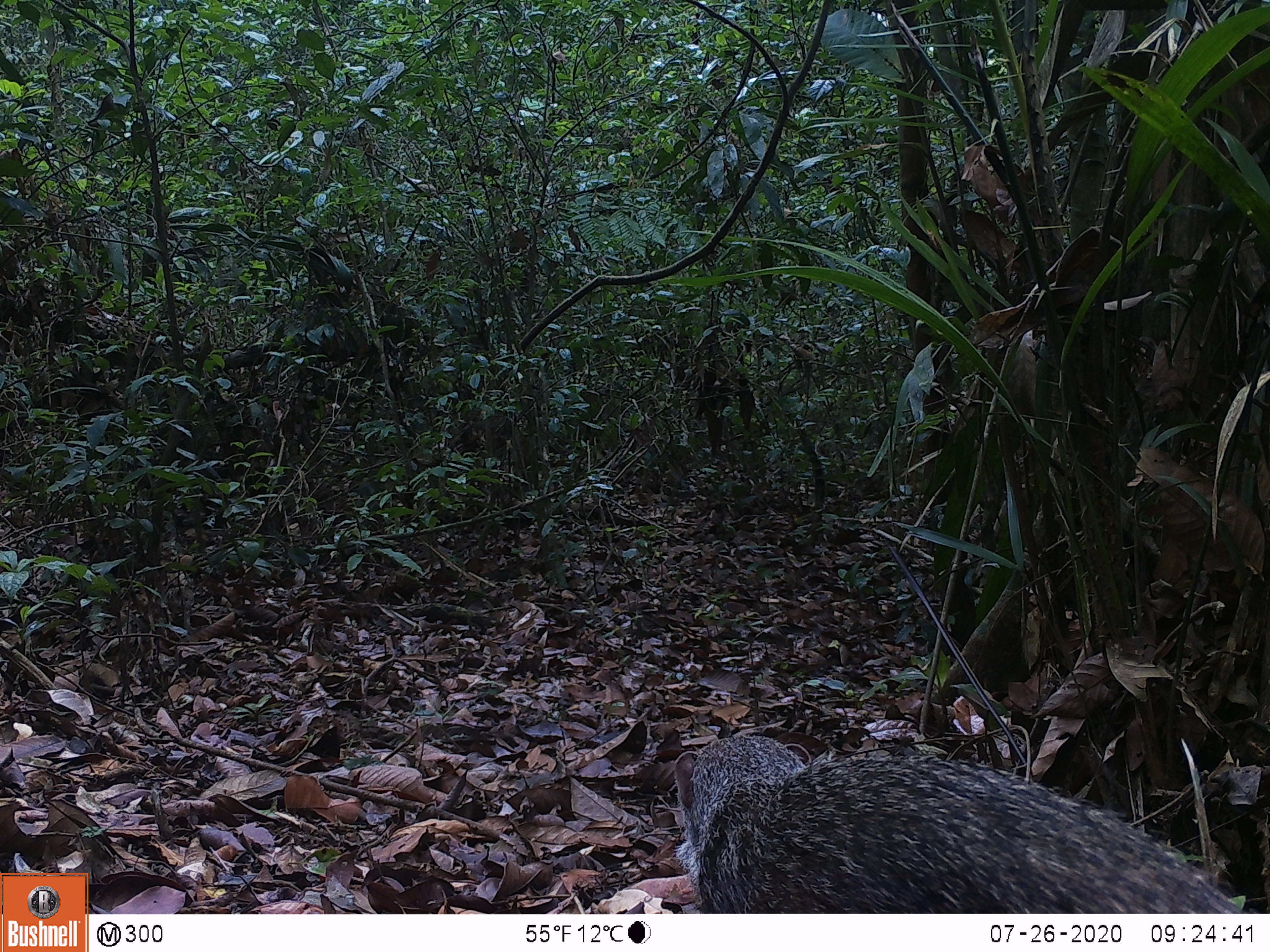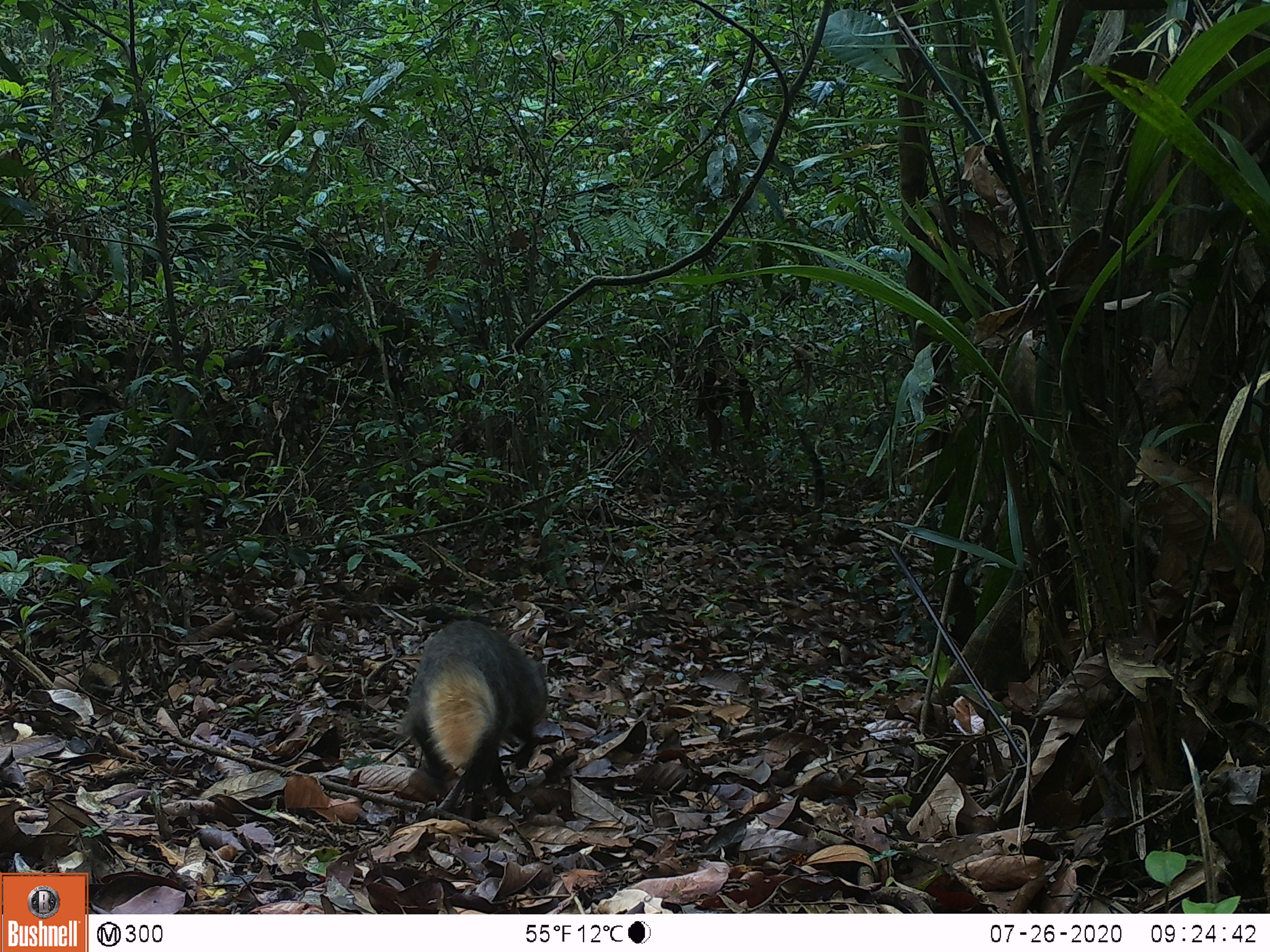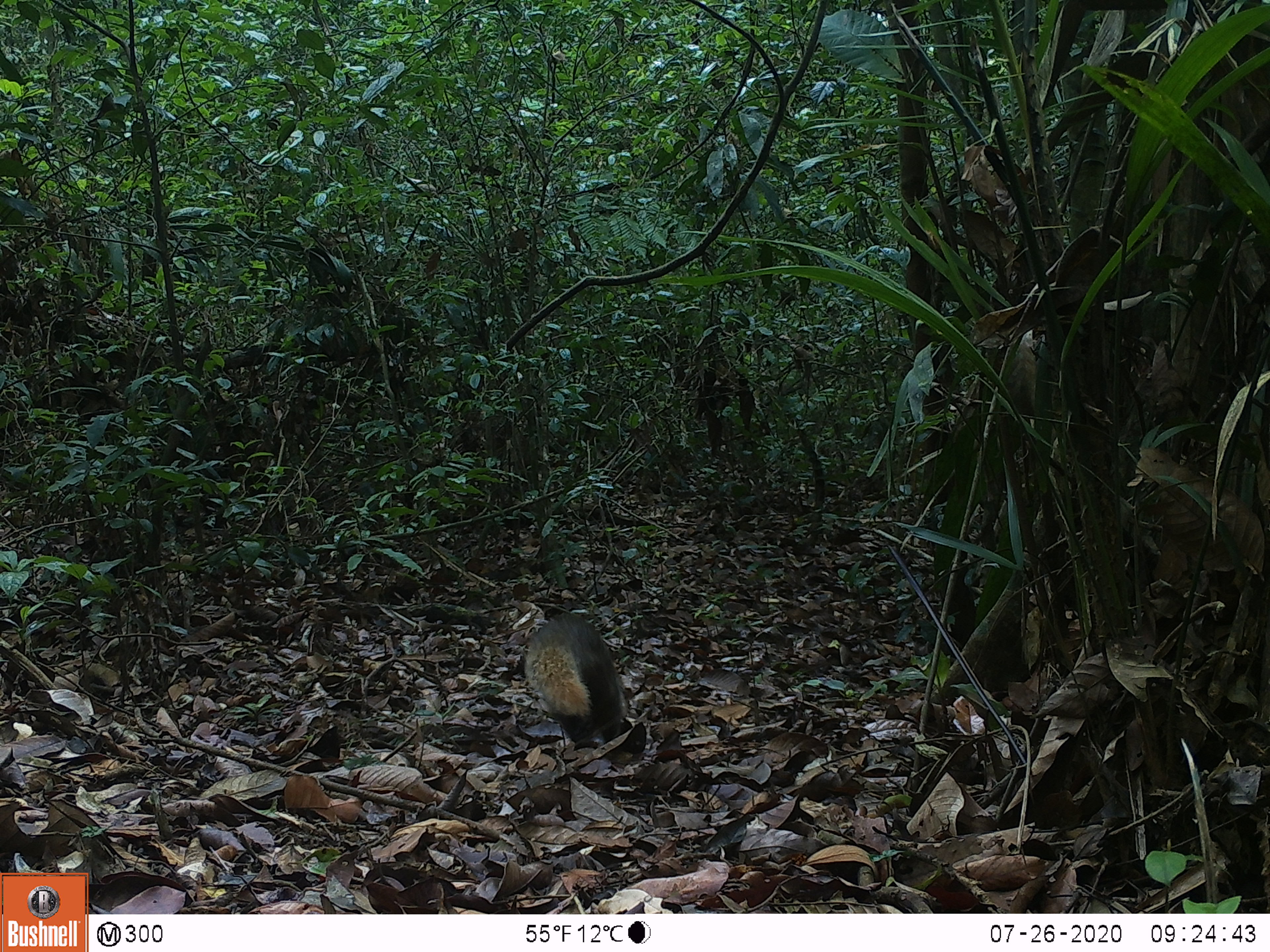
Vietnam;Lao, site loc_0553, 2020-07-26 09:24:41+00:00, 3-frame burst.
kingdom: Animalia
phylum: Chordata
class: Mammalia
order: Carnivora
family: Herpestidae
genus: Urva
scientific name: Urva urva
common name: crab-eating mongoose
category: crab eating mongoose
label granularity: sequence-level